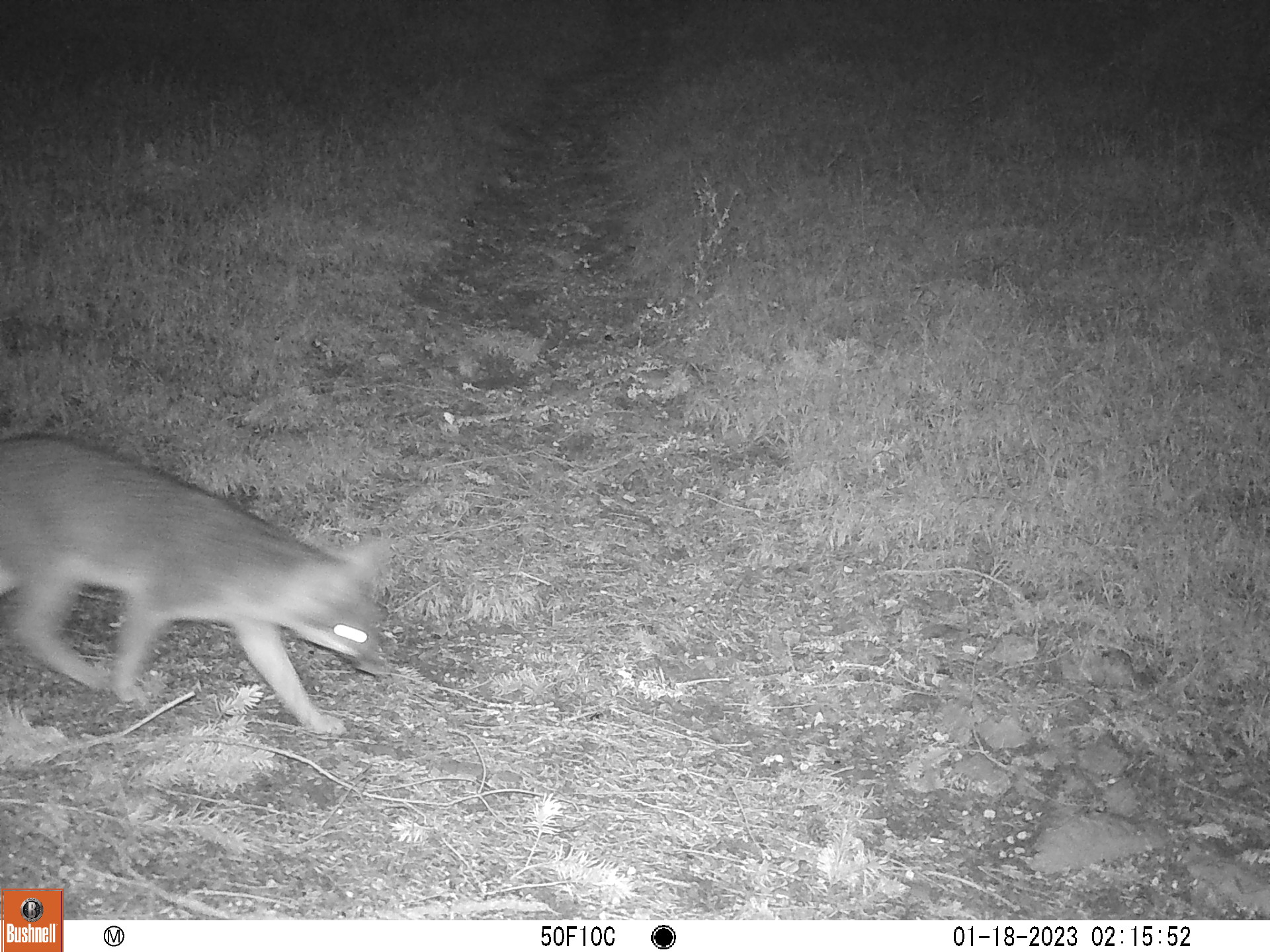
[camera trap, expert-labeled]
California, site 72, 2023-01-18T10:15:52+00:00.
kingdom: Animalia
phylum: Chordata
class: Mammalia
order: Carnivora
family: Canidae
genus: Urocyon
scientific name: Urocyon cinereoargenteus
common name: gray fox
Gray fox (Urocyon cinereoargenteus).